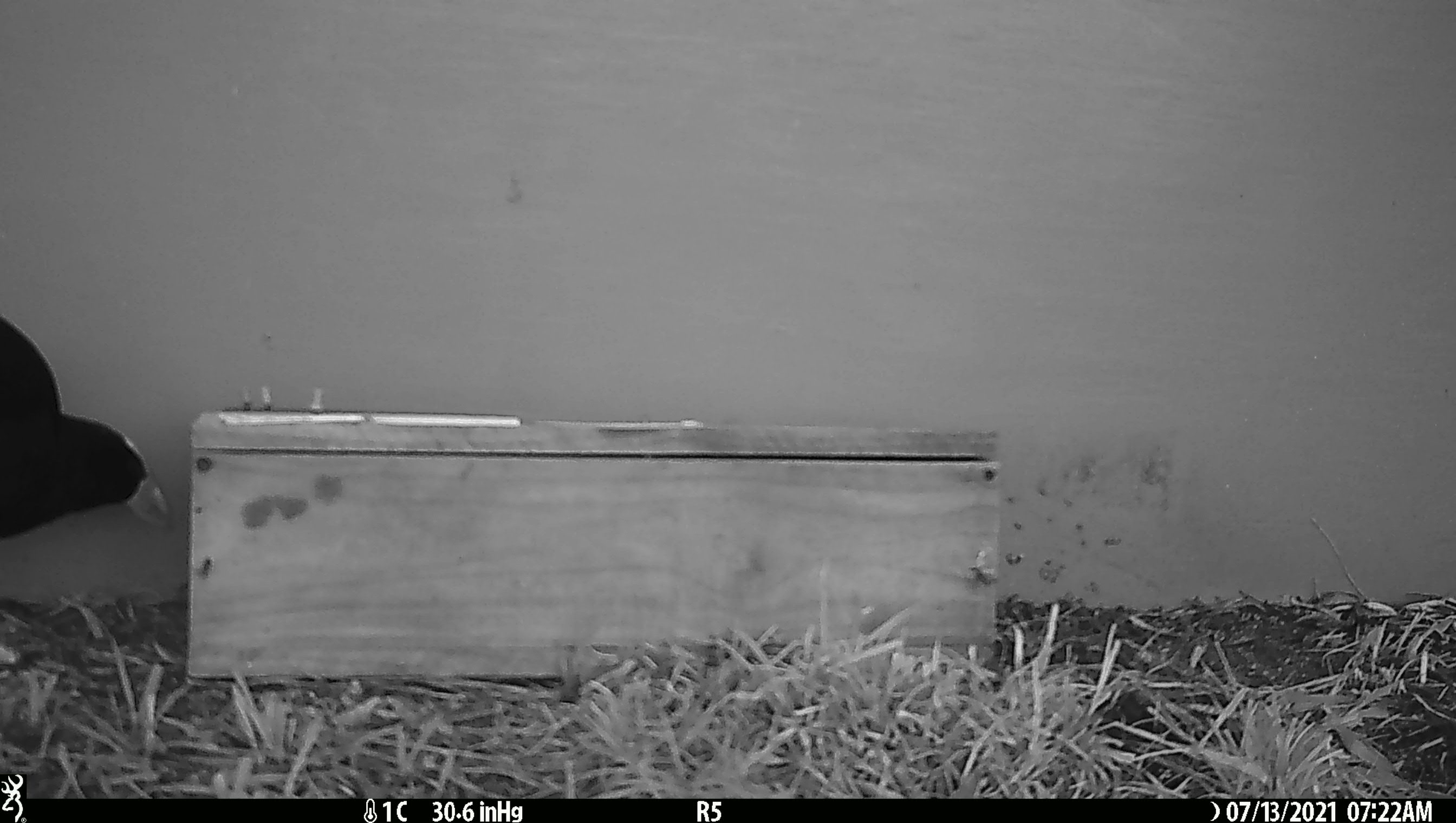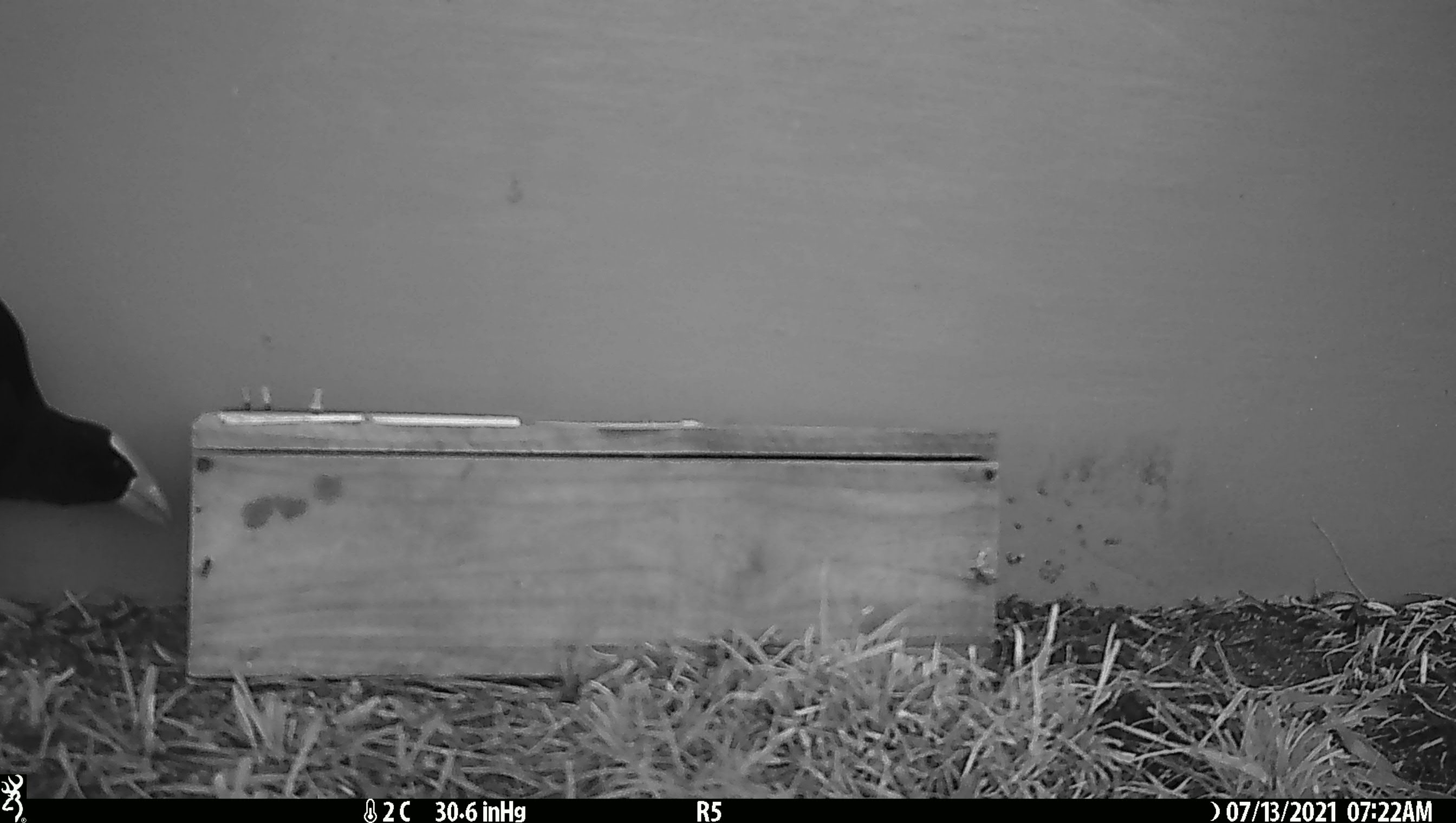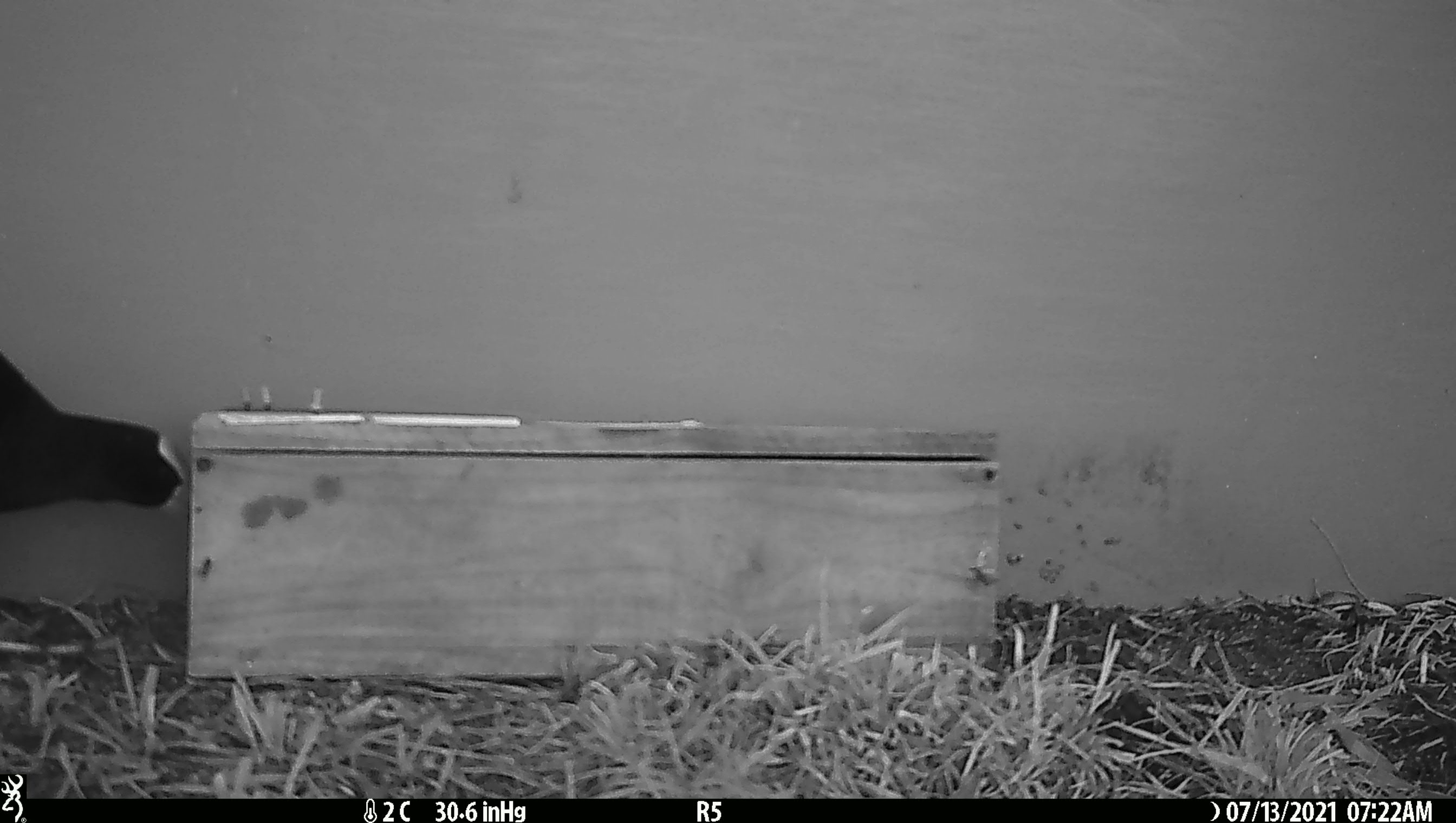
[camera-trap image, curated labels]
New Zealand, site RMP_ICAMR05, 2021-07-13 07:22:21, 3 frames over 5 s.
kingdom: Animalia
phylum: Chordata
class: Aves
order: Gruiformes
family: Rallidae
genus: Porphyrio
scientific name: Porphyrio melanotus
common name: australasian swamphen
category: pukeko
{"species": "pukeko (australasian swamphen) (Porphyrio melanotus)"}